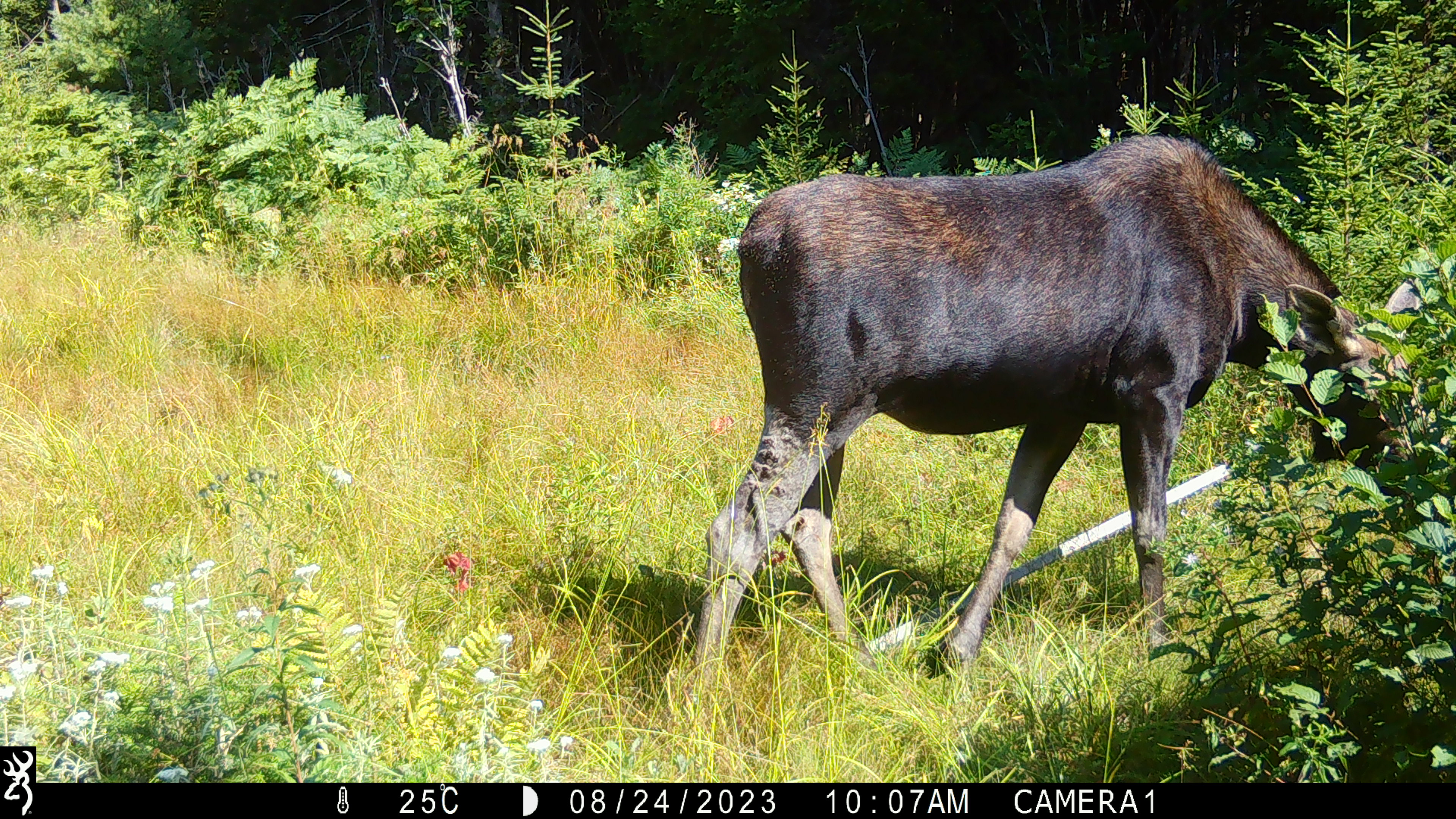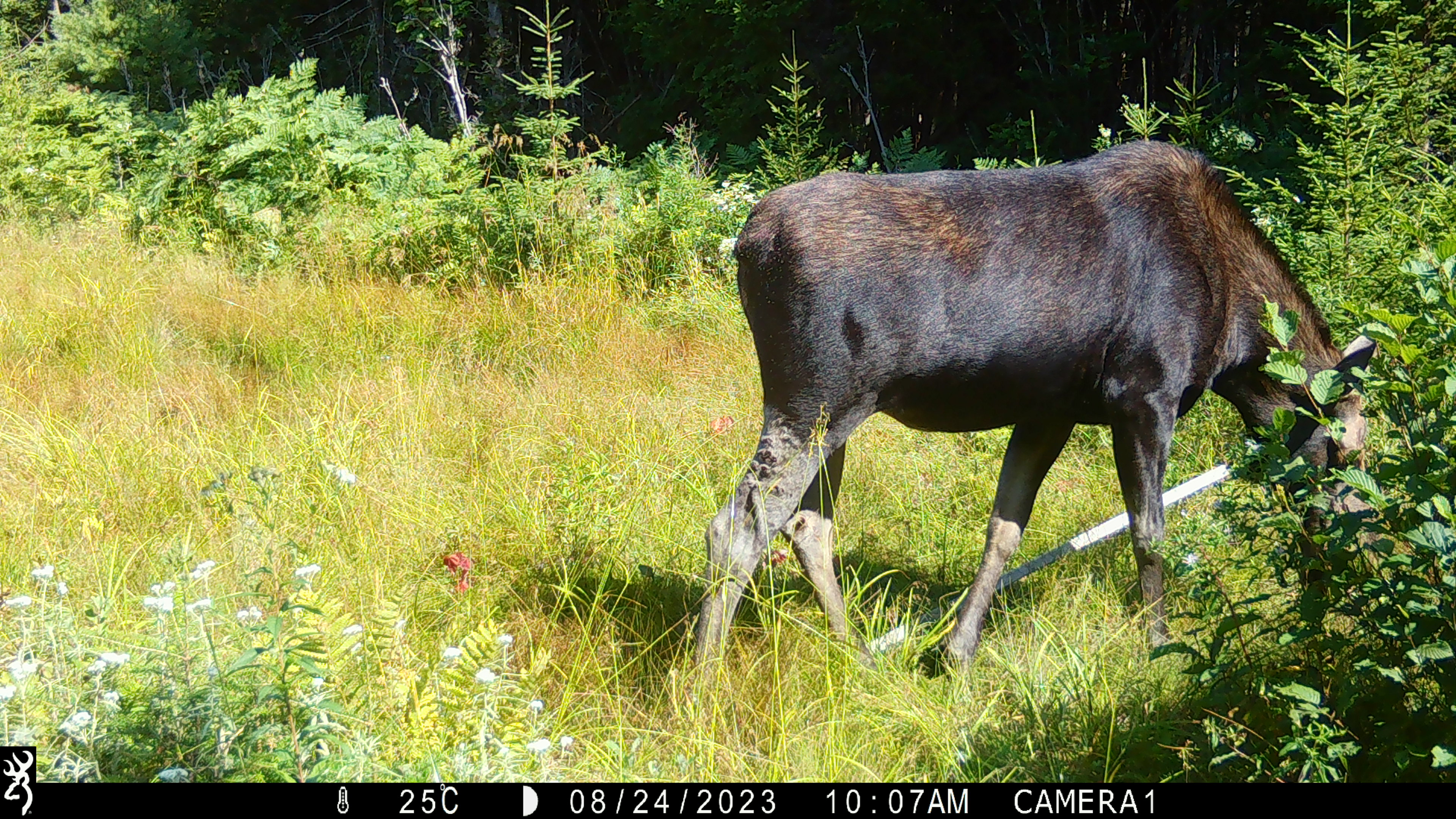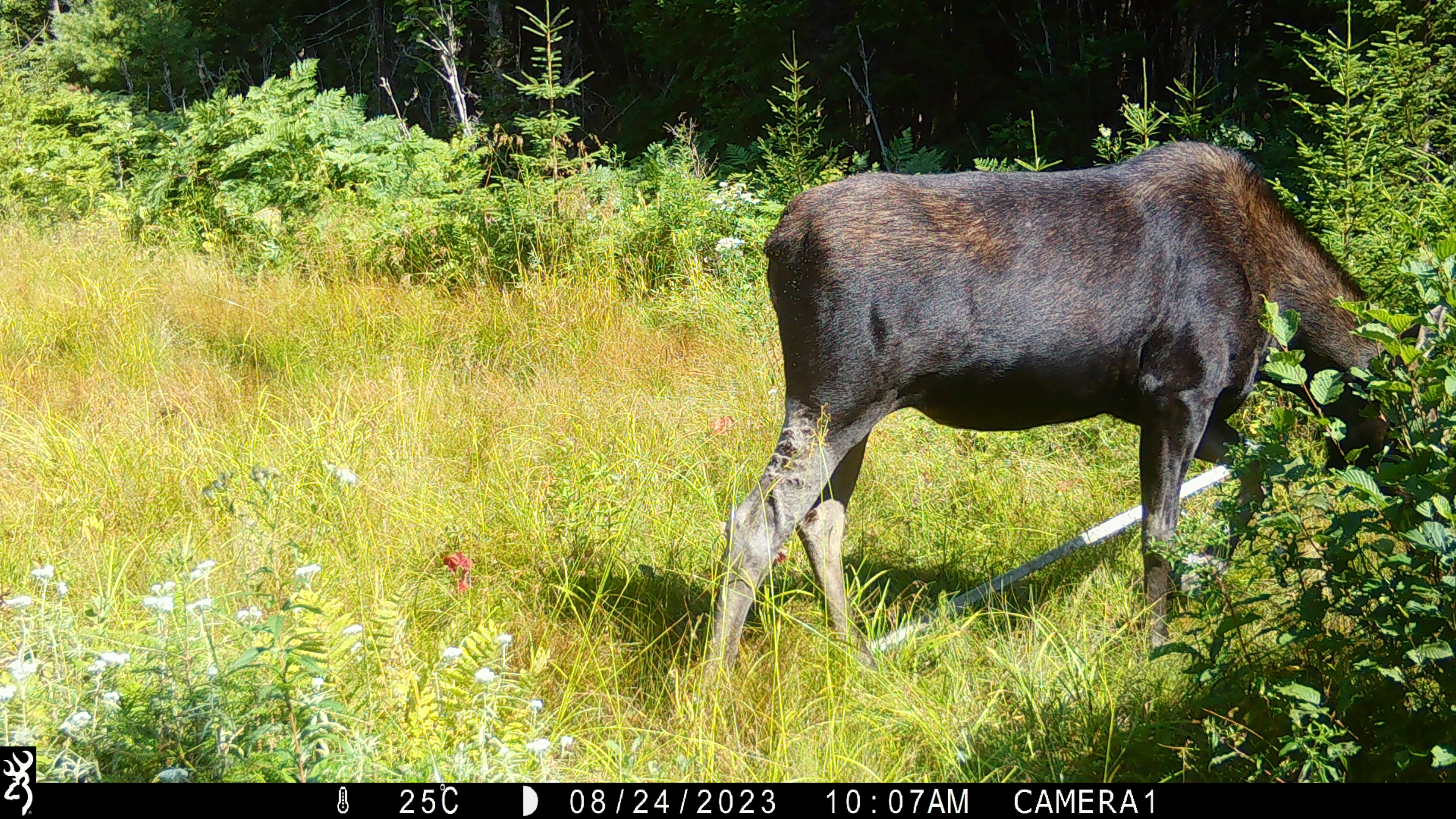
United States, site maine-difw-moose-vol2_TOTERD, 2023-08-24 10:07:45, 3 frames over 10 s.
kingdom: Animalia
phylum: Chordata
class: Mammalia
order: Artiodactyla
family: Cervidae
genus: Alces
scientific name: Alces alces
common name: moose